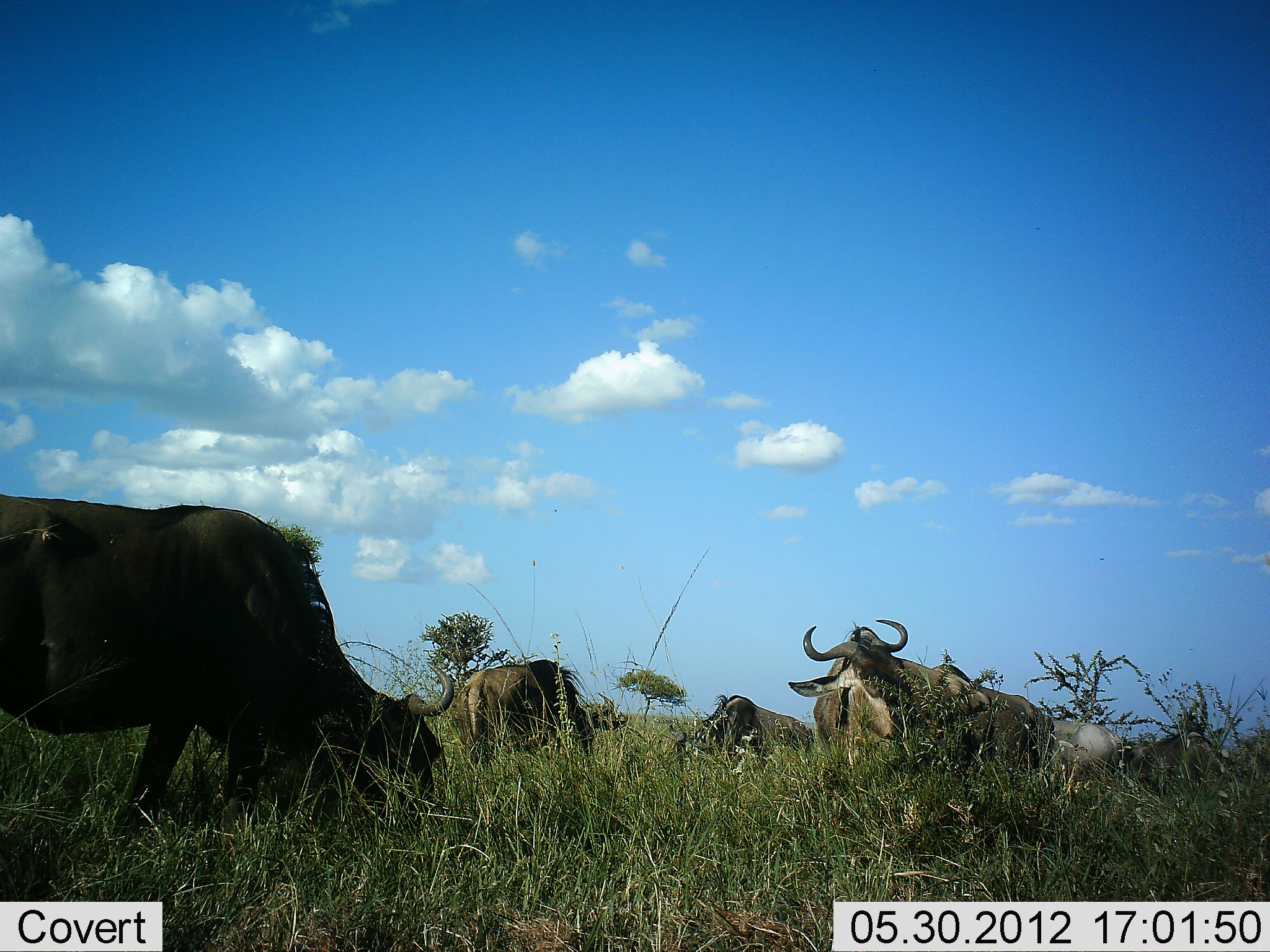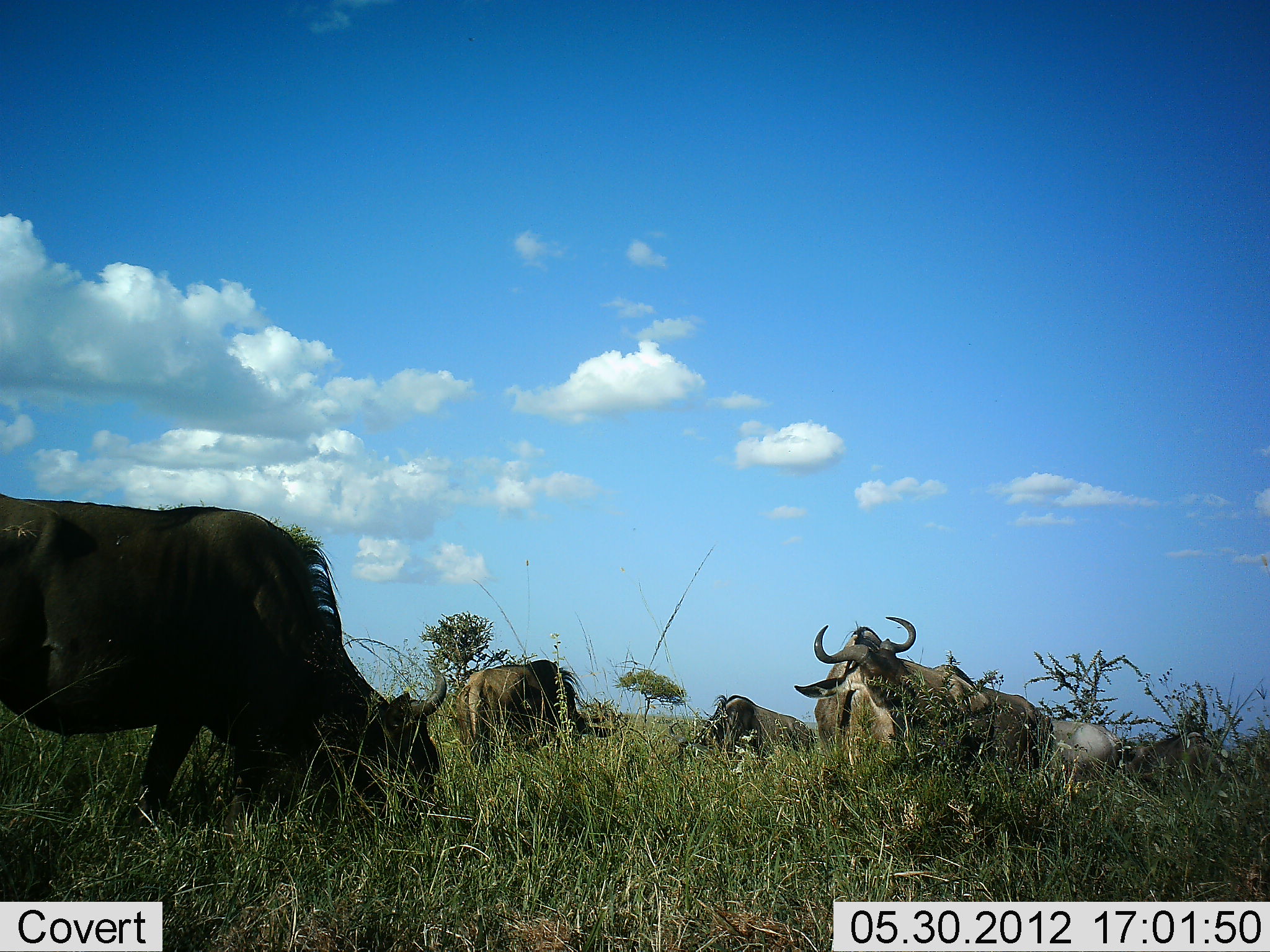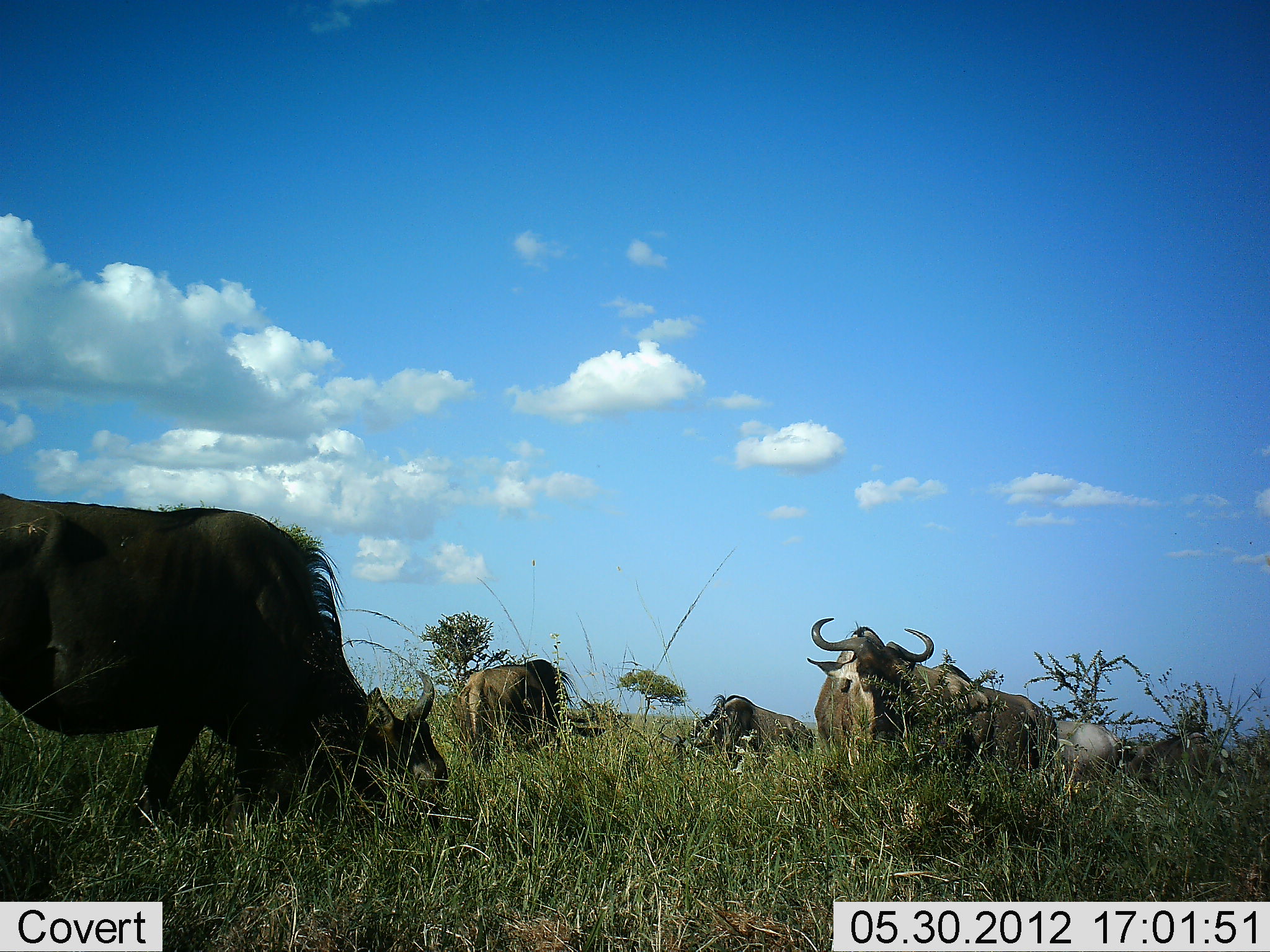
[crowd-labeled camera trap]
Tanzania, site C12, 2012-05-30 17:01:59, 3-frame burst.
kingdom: Animalia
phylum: Chordata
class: Mammalia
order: Artiodactyla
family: Bovidae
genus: Connochaetes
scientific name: Connochaetes taurinus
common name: blue wildebeest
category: wildebeest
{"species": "wildebeest (blue wildebeest) (Connochaetes taurinus)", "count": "5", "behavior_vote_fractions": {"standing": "40%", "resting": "10%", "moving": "0%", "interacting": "0%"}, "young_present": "0%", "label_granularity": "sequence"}